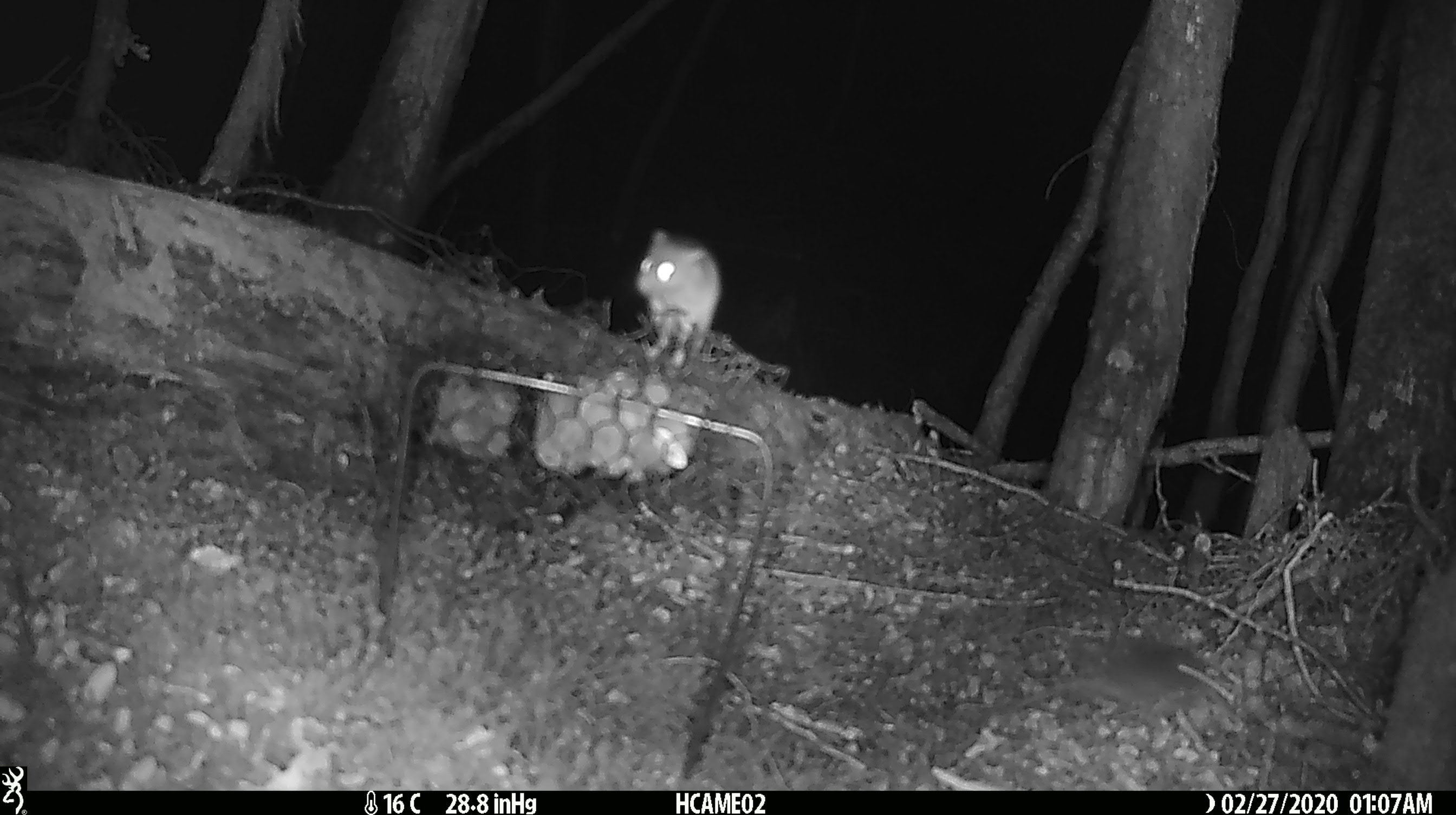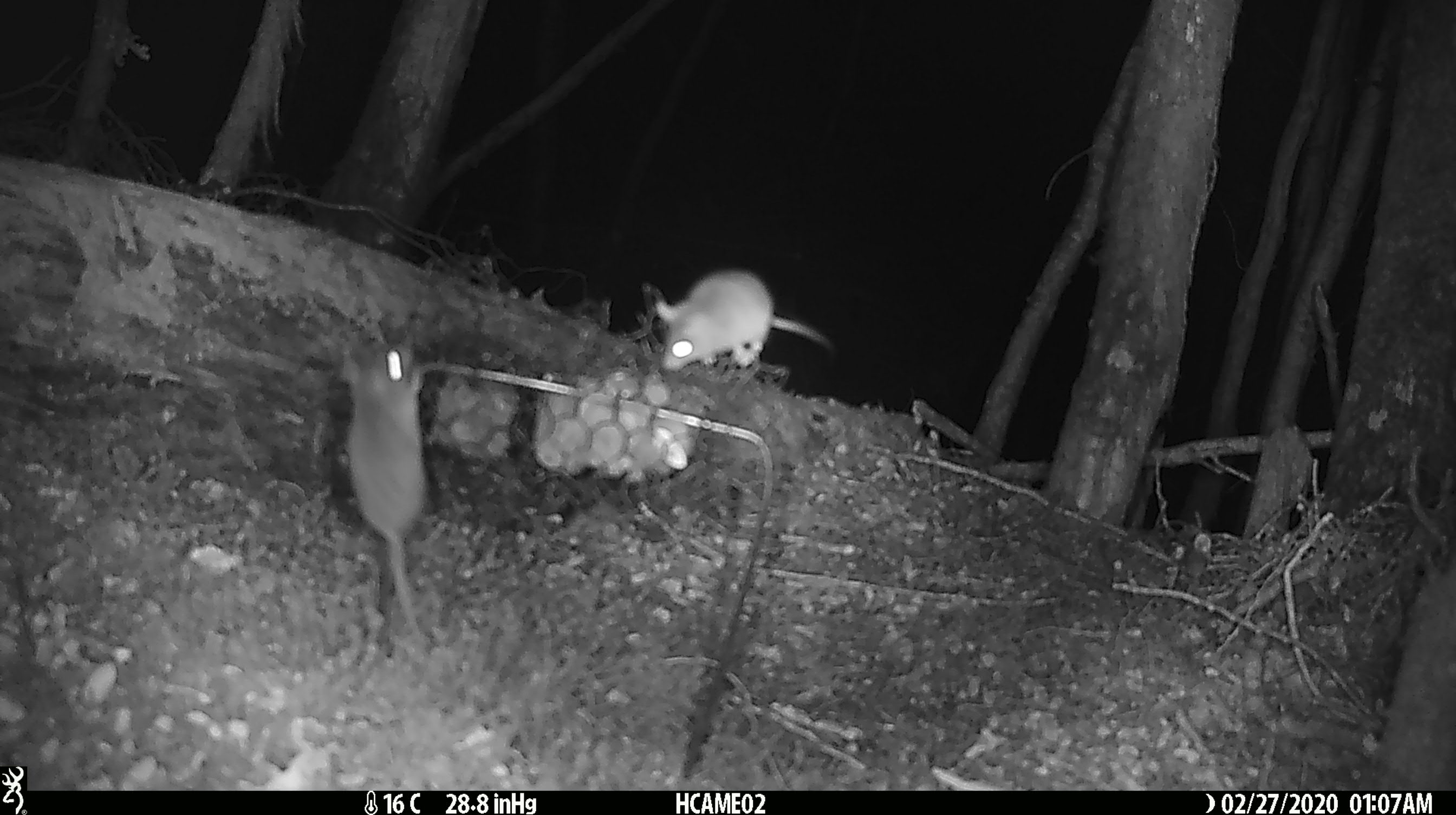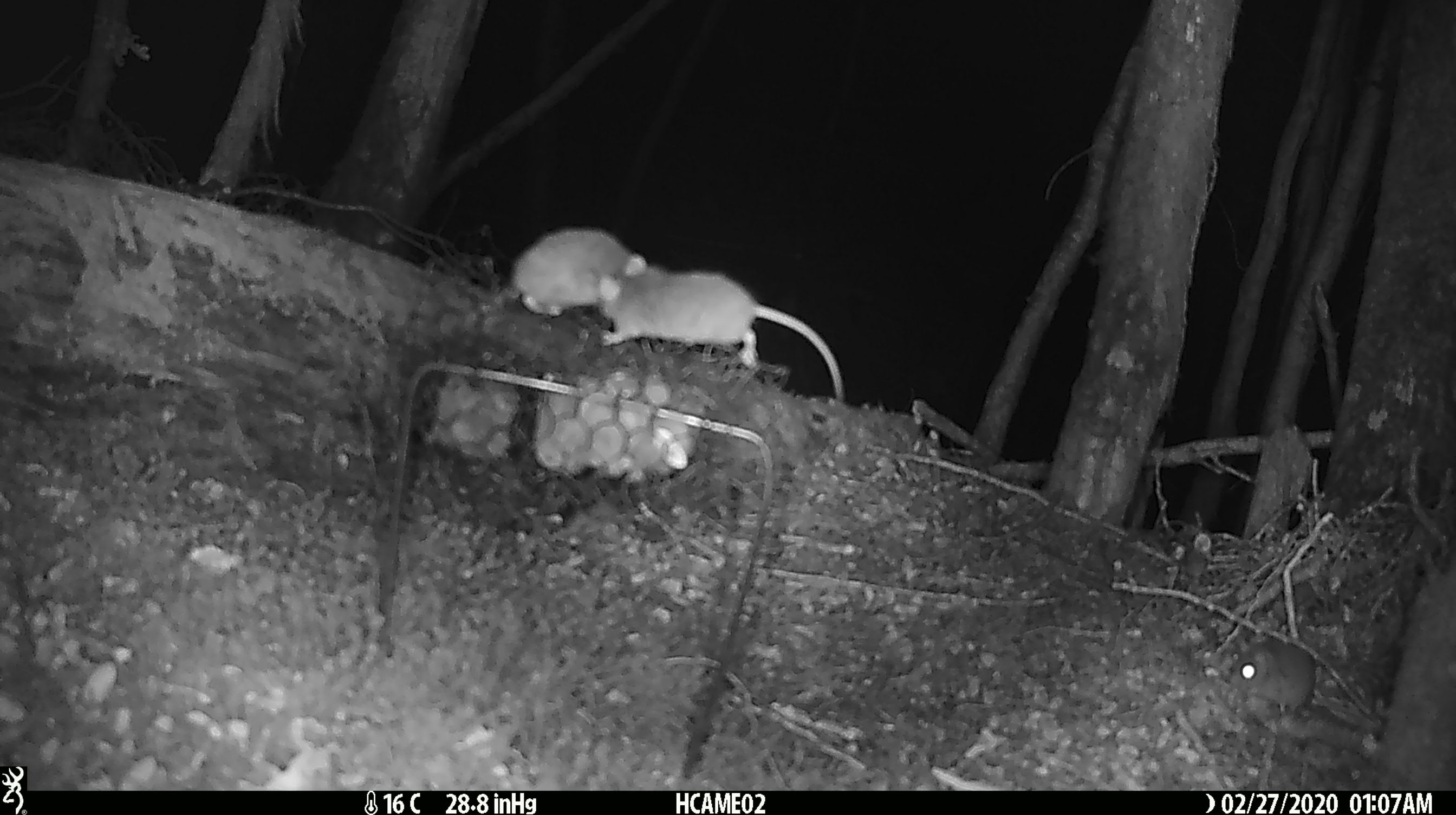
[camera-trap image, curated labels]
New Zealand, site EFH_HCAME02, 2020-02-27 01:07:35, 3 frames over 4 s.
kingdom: Animalia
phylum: Chordata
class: Mammalia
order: Rodentia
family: Muridae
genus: Mus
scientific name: Mus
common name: mouse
Mouse (Mus).